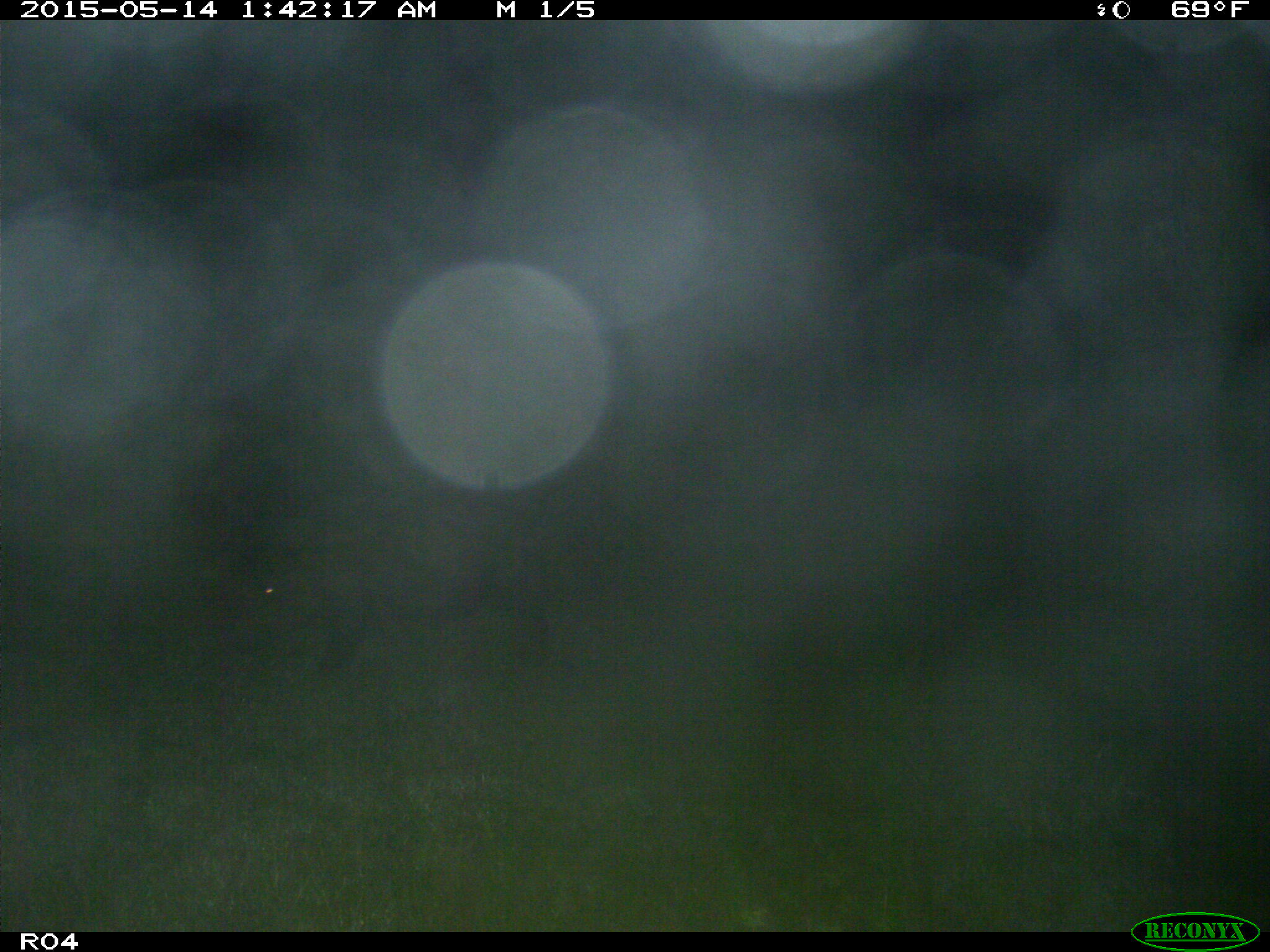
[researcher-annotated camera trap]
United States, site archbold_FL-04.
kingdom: Animalia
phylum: Chordata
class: Mammalia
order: Artiodactyla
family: Suidae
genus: Sus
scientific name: Sus scrofa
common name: wild boar